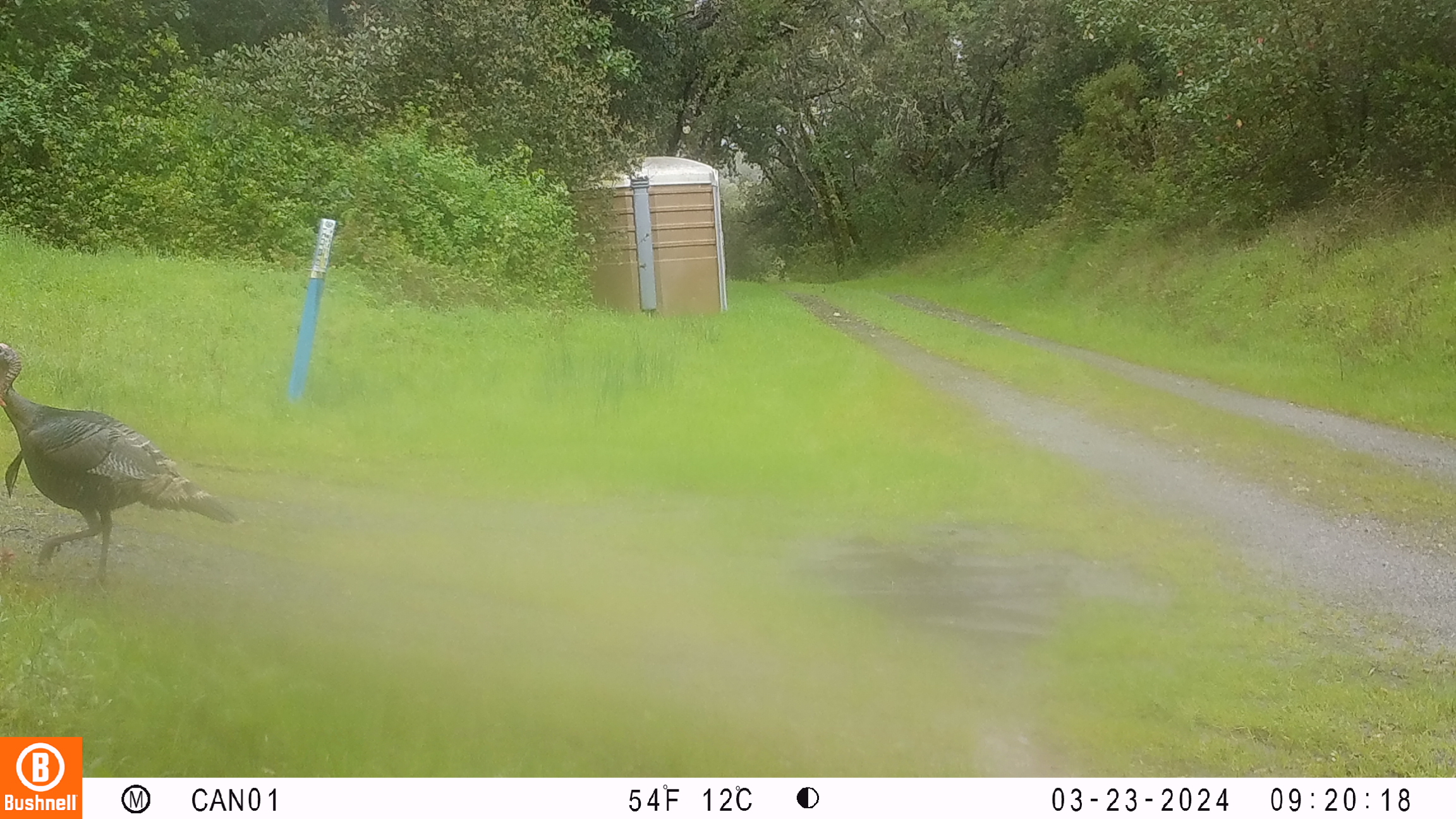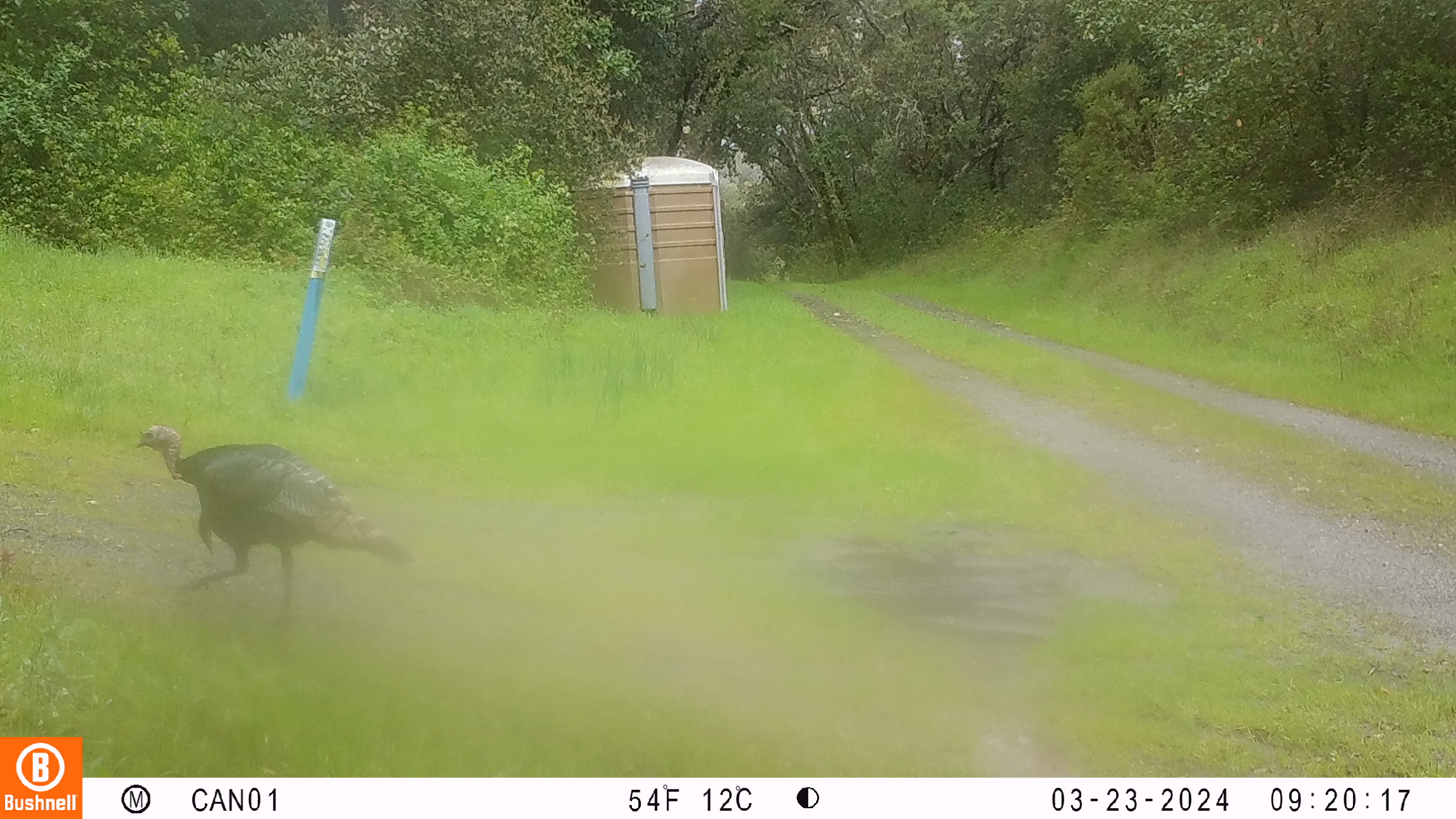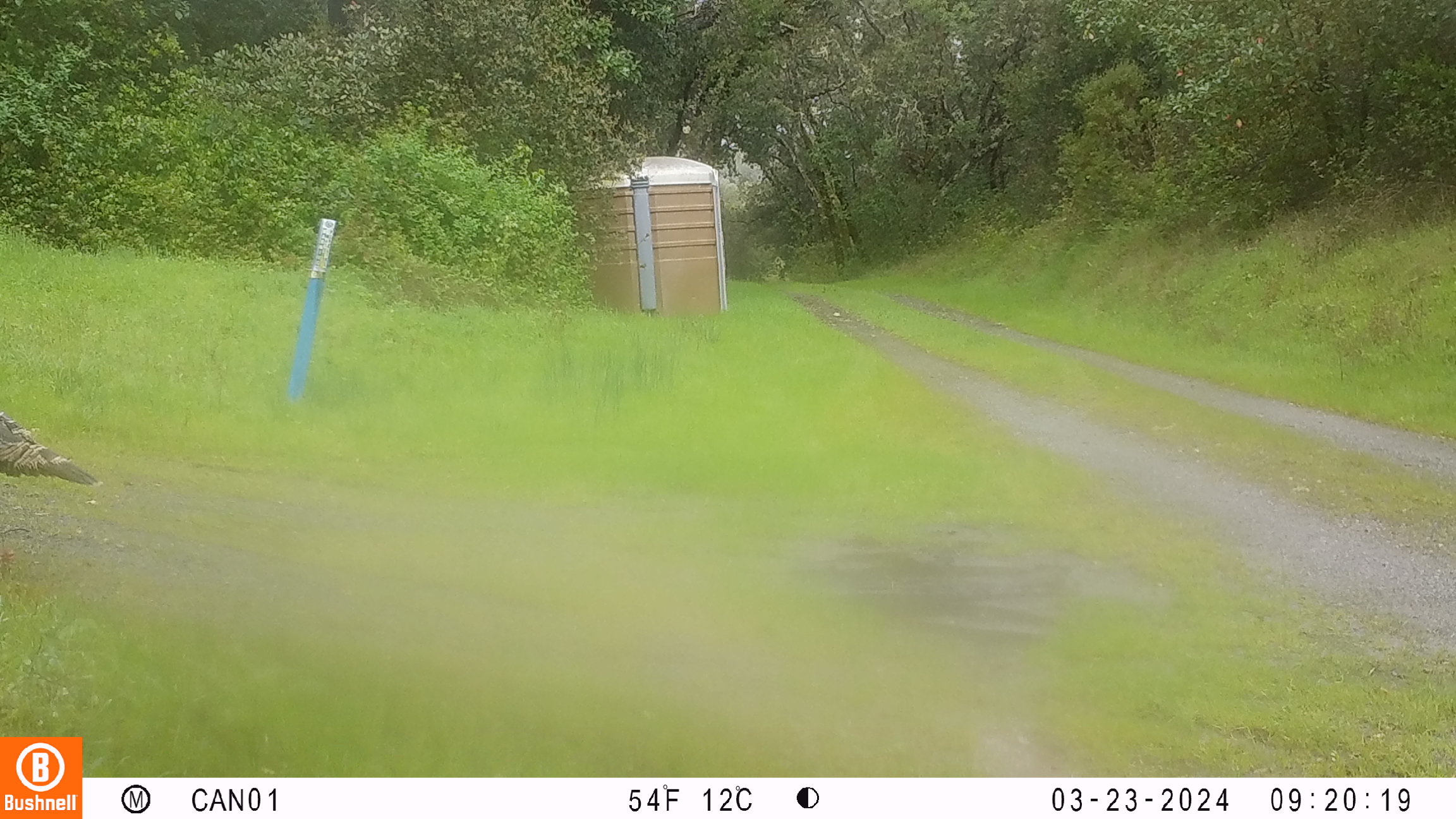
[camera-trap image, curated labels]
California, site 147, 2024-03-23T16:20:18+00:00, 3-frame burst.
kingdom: Animalia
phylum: Chordata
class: Aves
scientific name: Aves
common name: bird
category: unknown bird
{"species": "unknown bird (bird) (Aves)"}